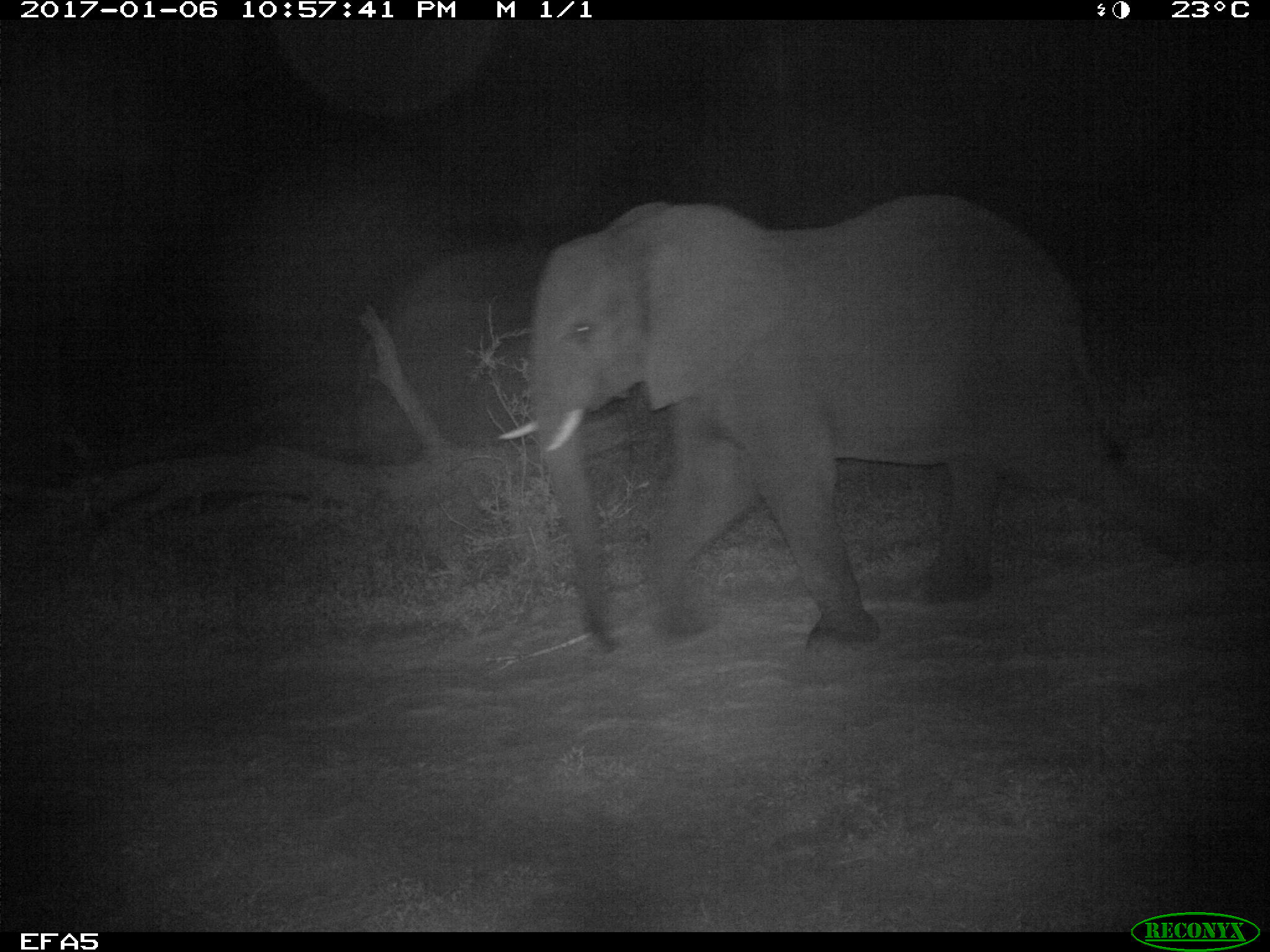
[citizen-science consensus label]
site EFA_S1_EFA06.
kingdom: Animalia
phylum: Chordata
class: Mammalia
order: Proboscidea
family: Elephantidae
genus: Loxodonta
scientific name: Loxodonta africana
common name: african bush elephant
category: elephant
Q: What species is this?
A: Elephant (african bush elephant) (Loxodonta africana).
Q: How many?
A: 1.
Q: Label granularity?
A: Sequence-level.